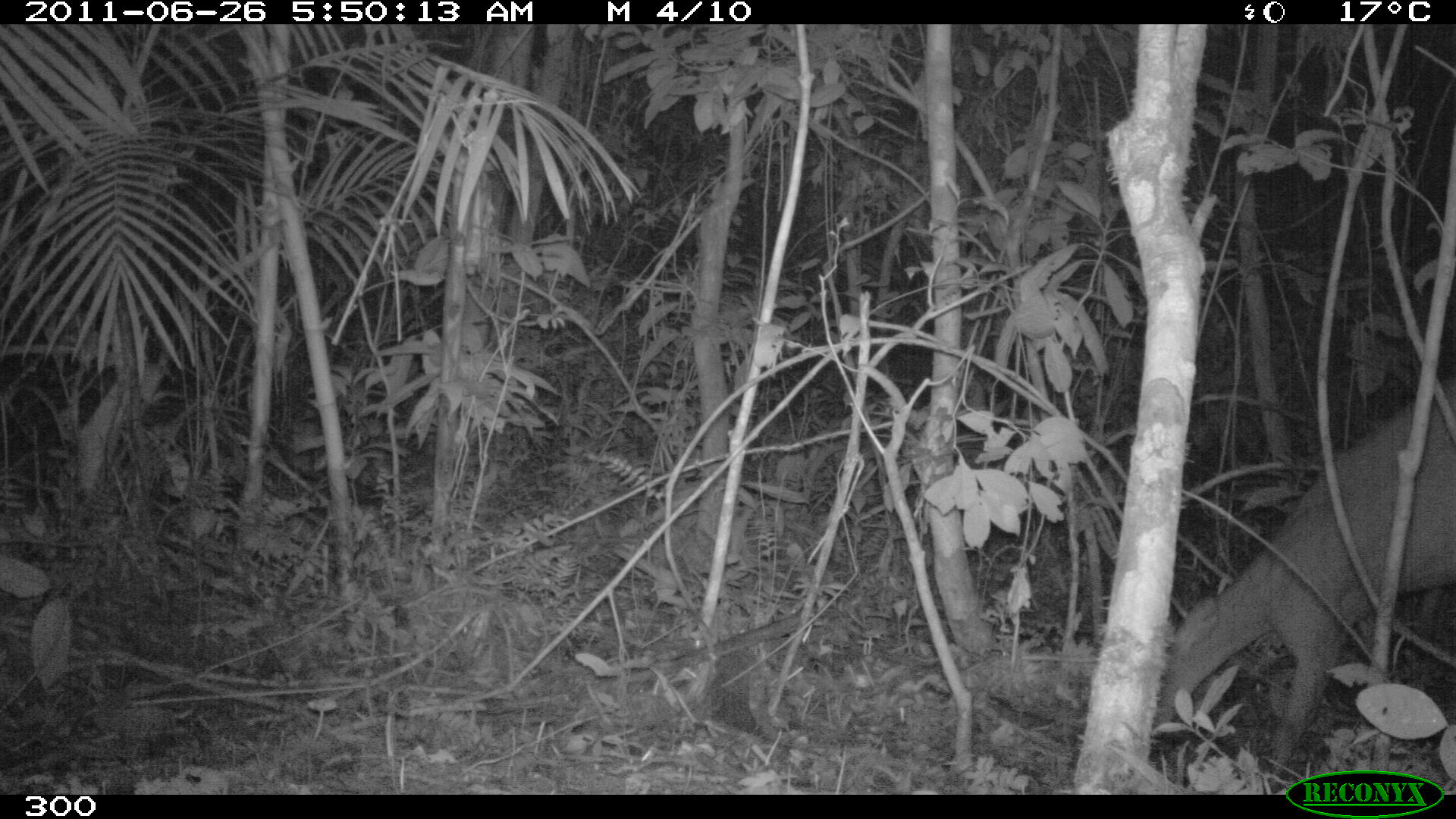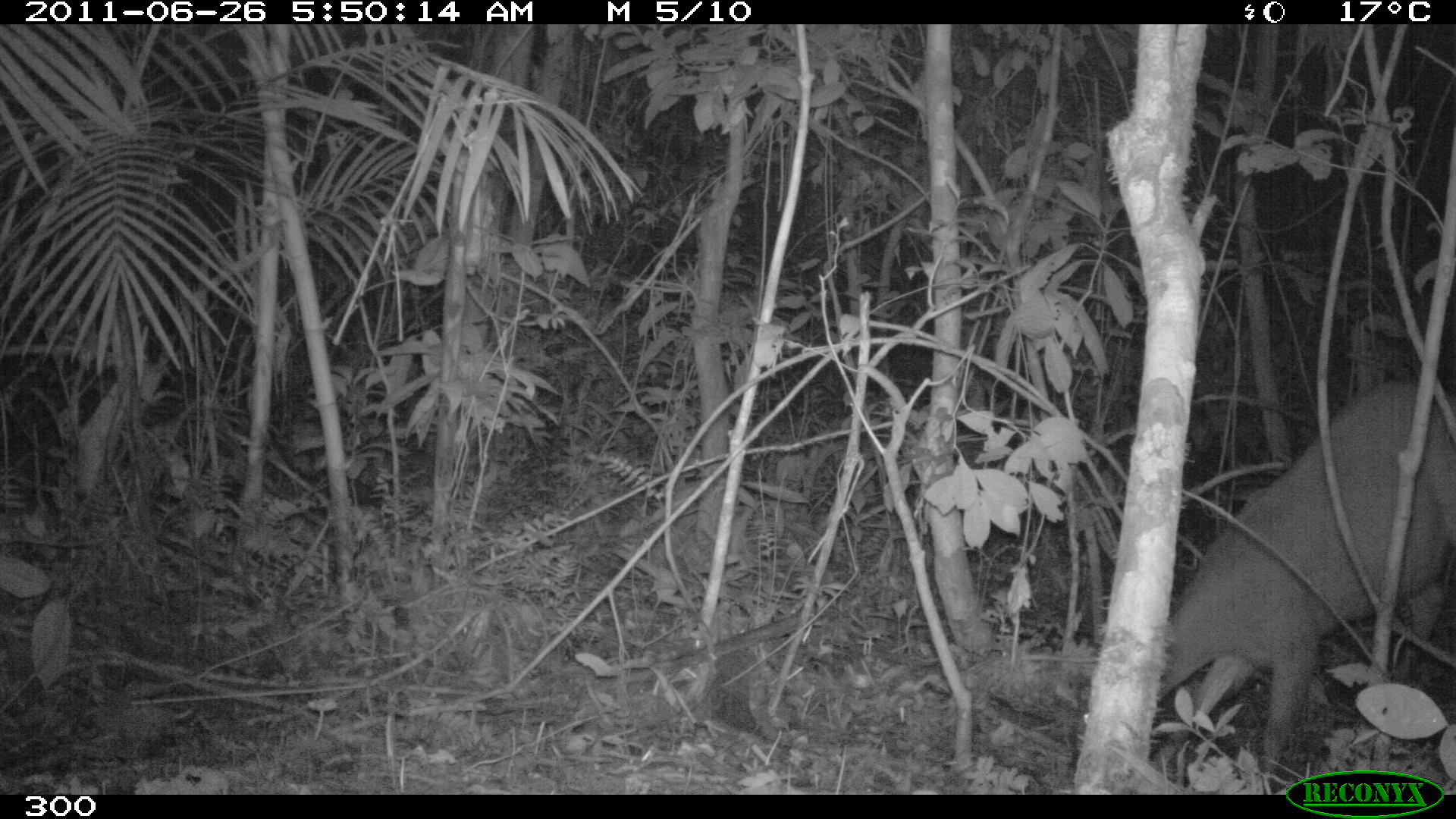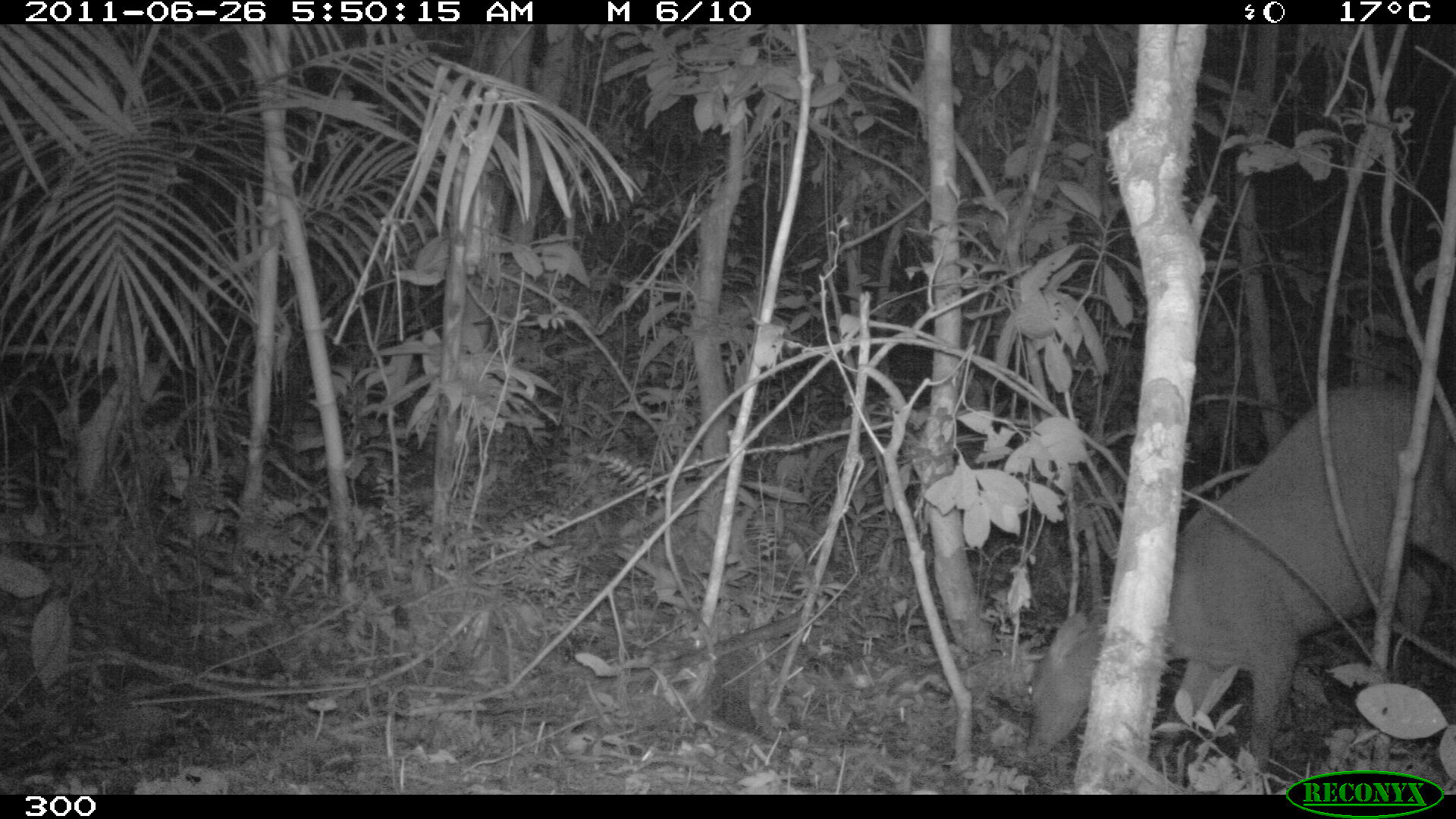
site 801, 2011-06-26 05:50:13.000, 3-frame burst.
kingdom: Animalia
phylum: Chordata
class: Mammalia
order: Artiodactyla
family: Cervidae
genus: Mazama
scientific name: Mazama americana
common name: red brocket